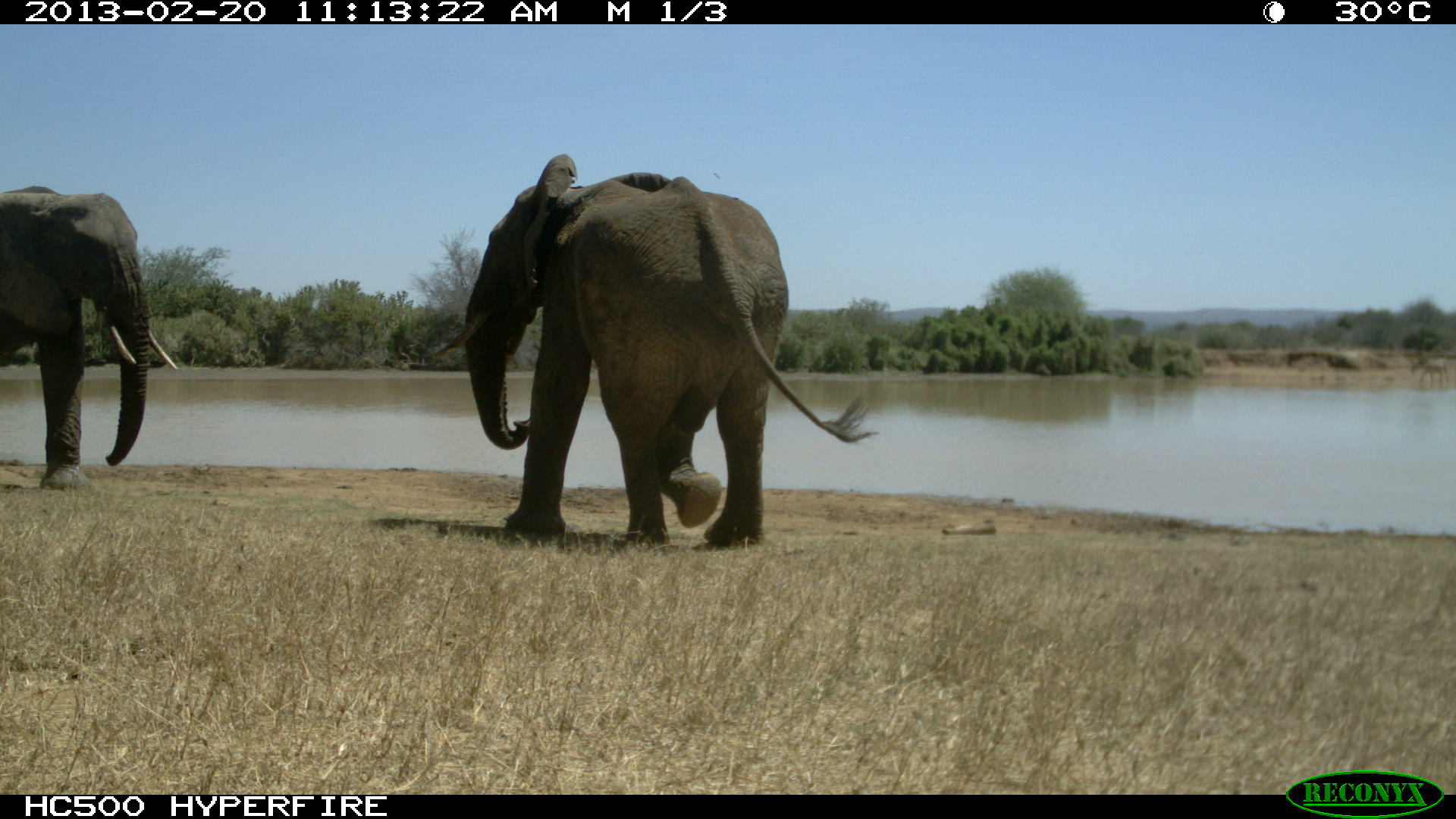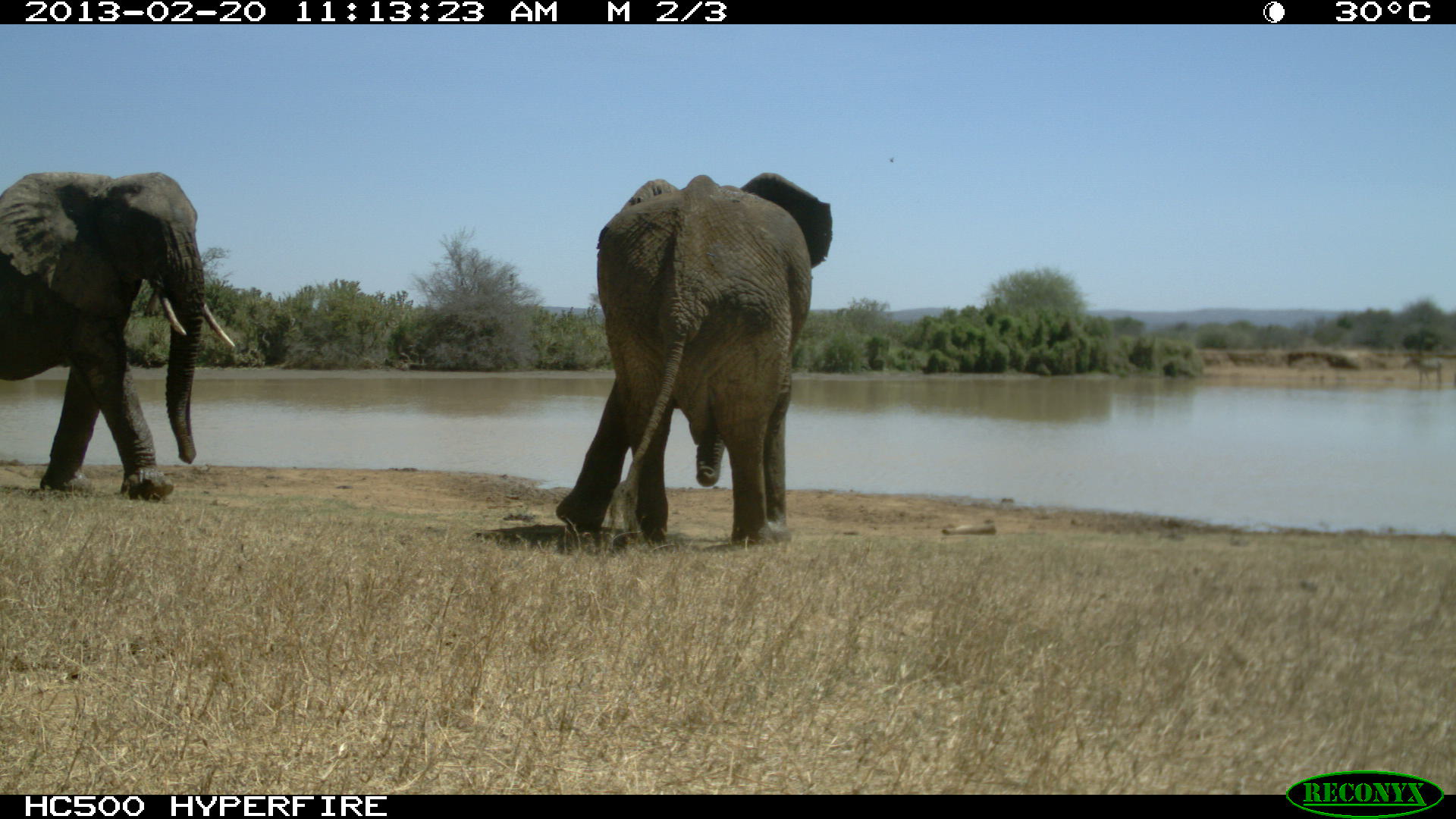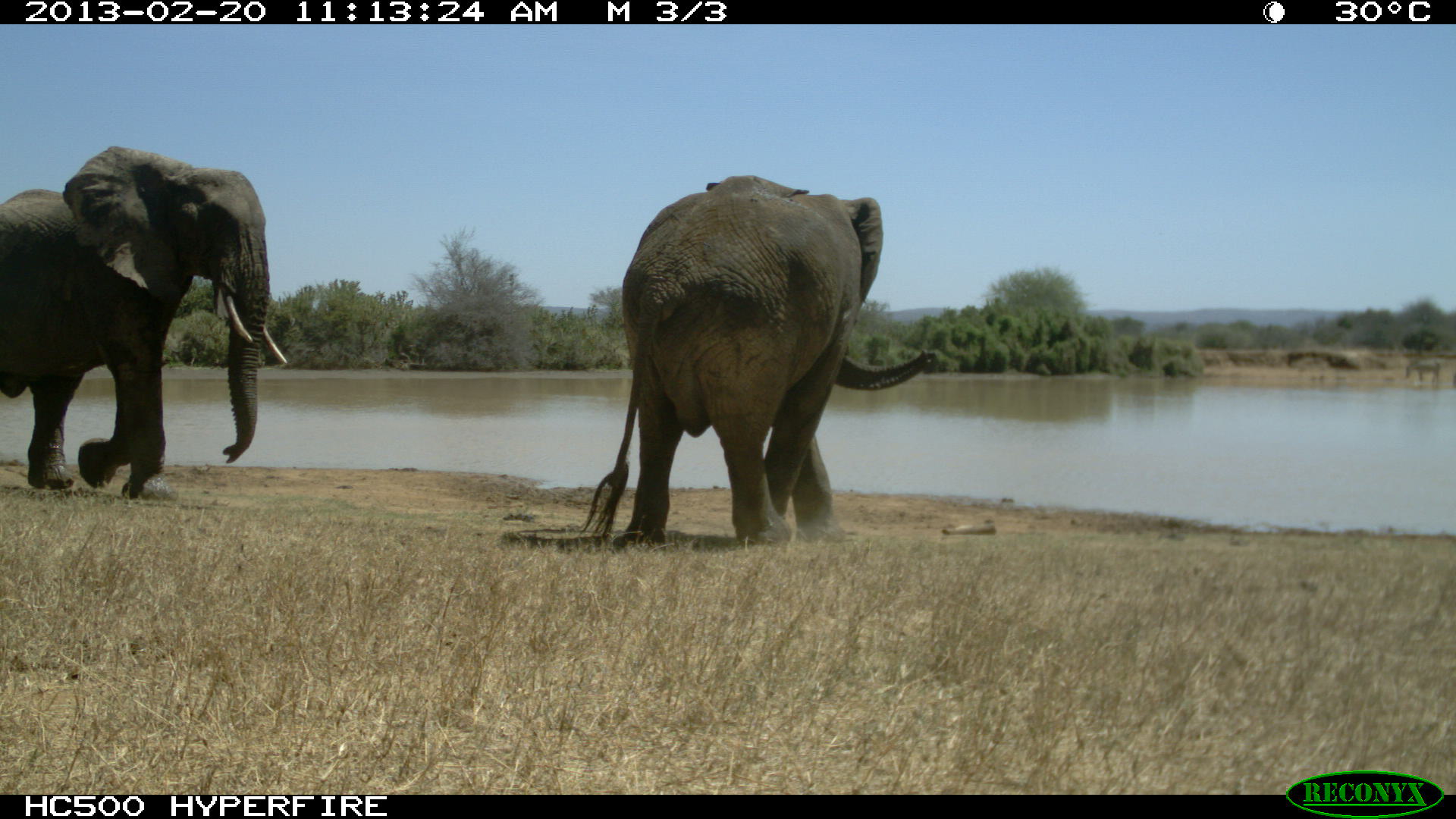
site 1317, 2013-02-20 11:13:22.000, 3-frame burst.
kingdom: Animalia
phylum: Chordata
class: Mammalia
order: Proboscidea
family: Elephantidae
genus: Loxodonta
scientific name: Loxodonta africana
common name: african bush elephant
Loxodonta africana (african bush elephant), count 2.